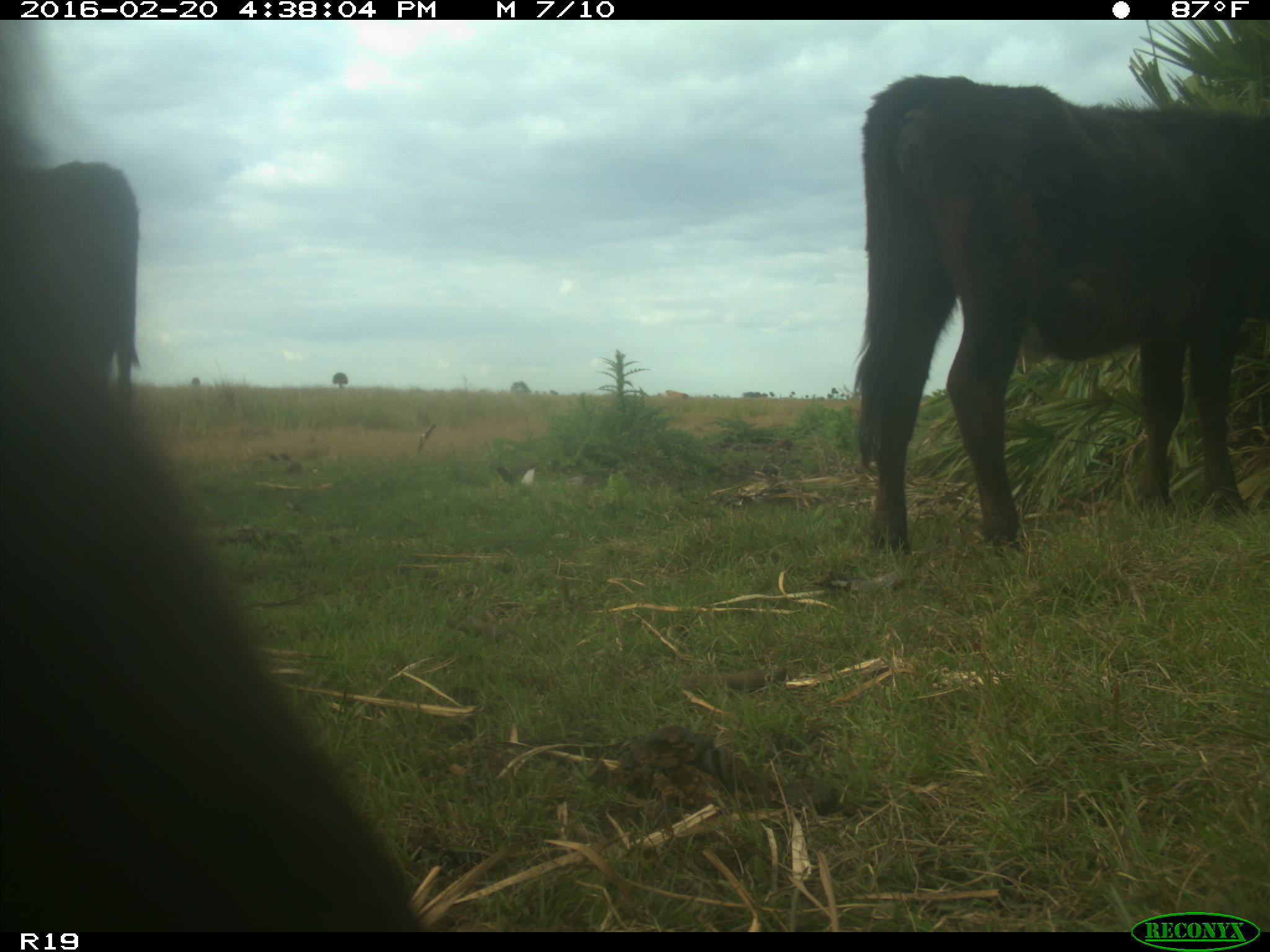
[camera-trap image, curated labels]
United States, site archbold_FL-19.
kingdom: Animalia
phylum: Chordata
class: Mammalia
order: Artiodactyla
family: Bovidae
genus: Bos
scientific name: Bos taurus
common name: domestic cow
Bos taurus (domestic cow).